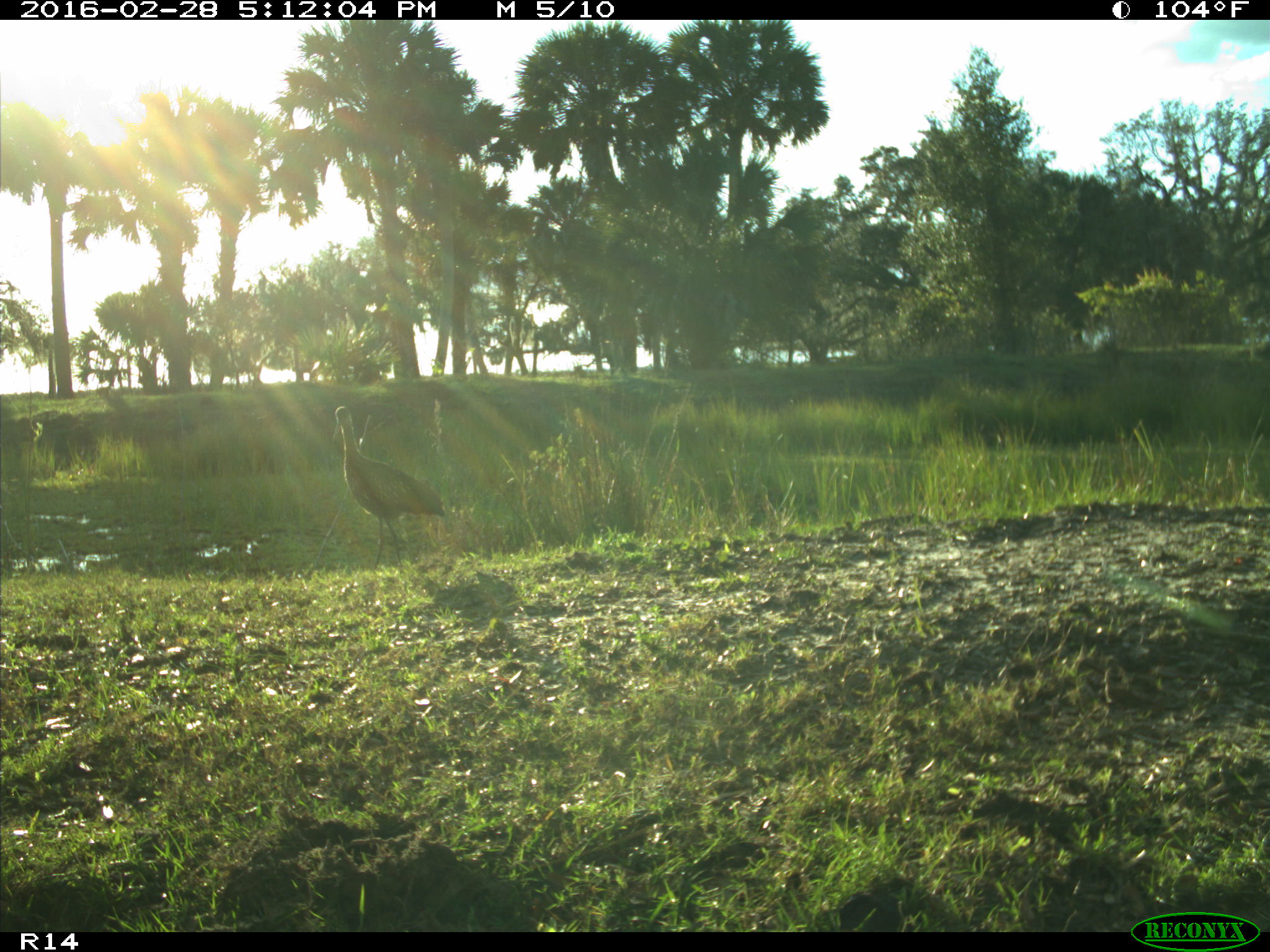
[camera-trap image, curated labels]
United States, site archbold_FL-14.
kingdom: Animalia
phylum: Chordata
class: Aves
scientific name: Aves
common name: birds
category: unidentified bird